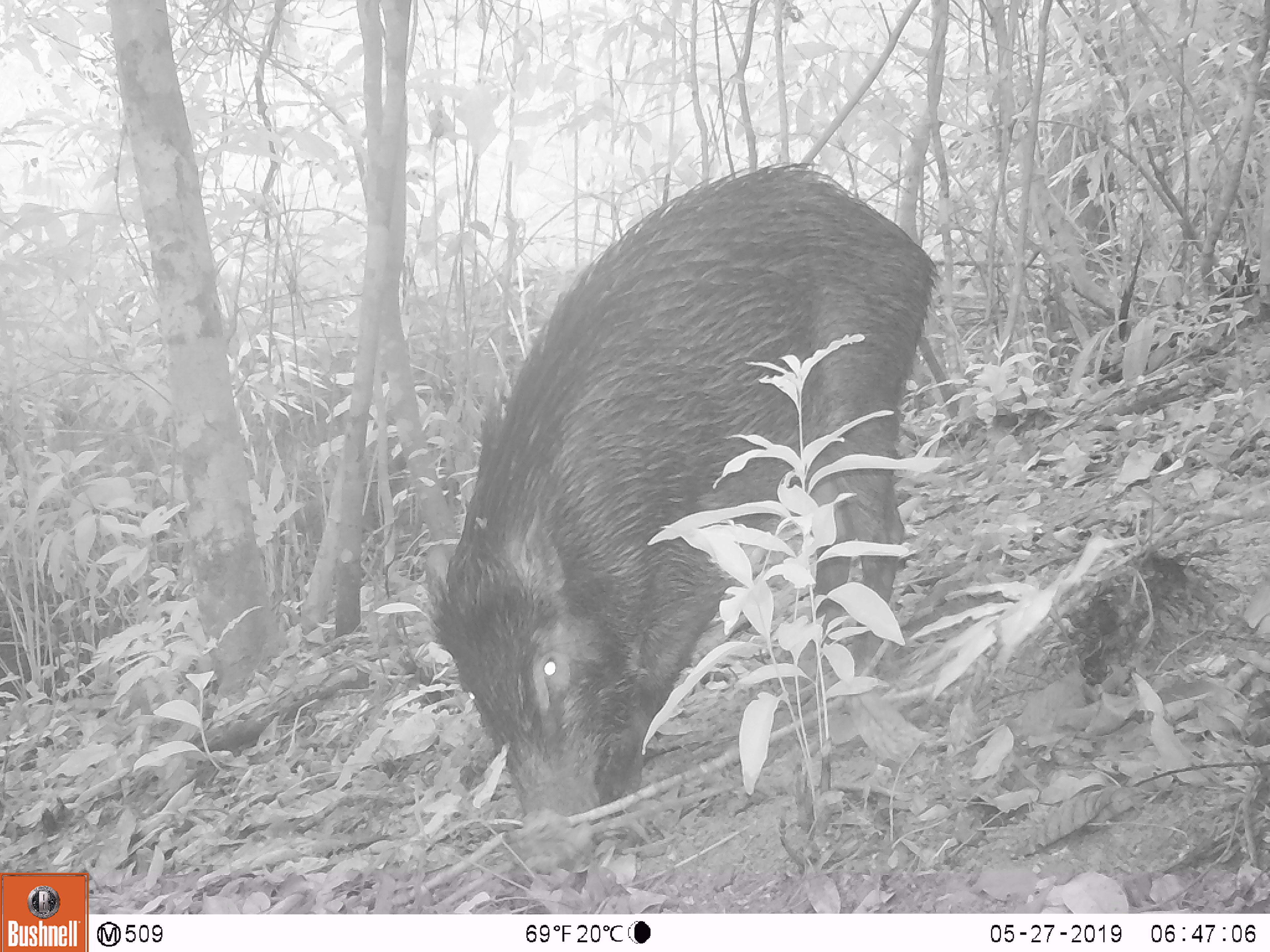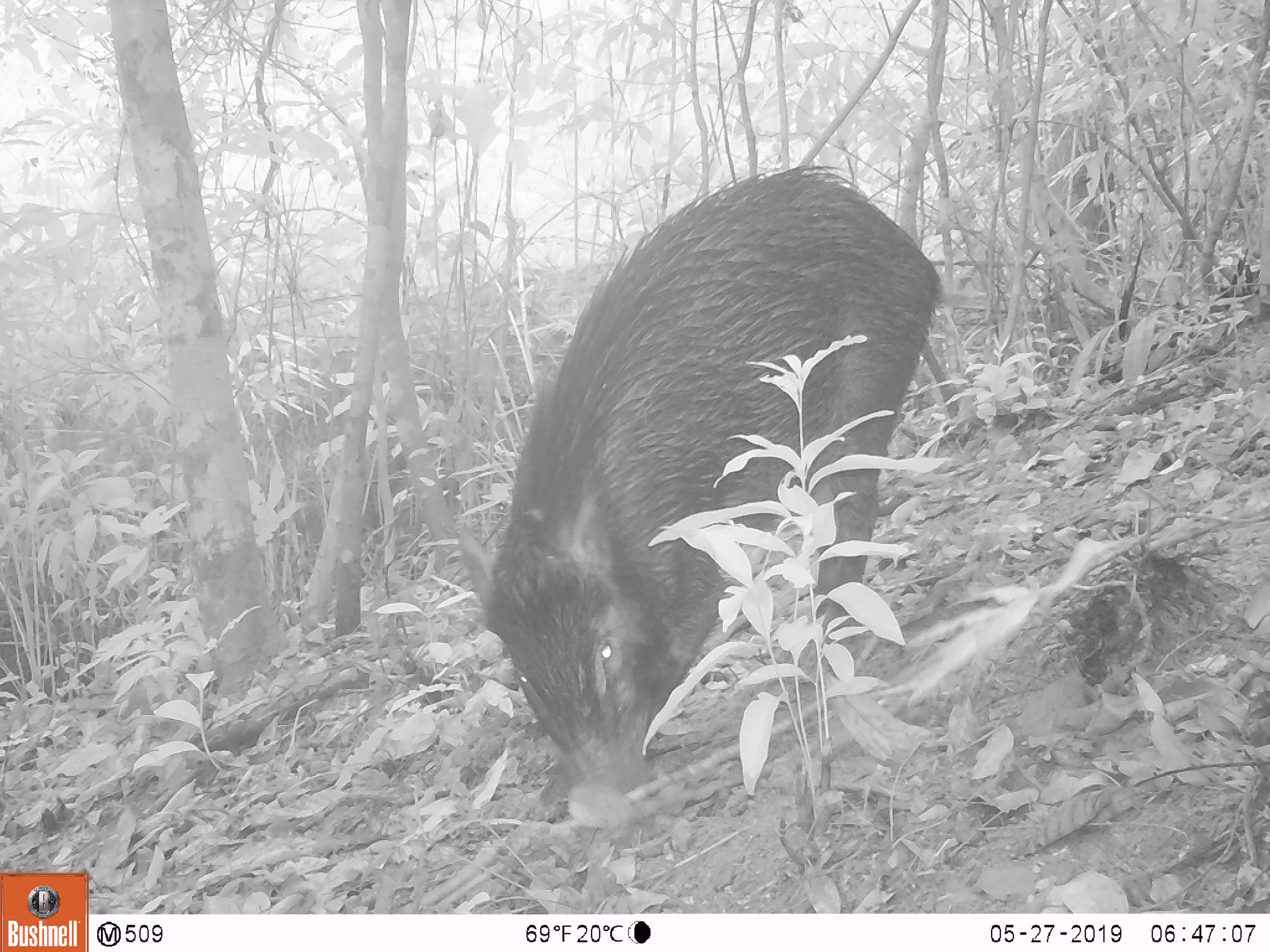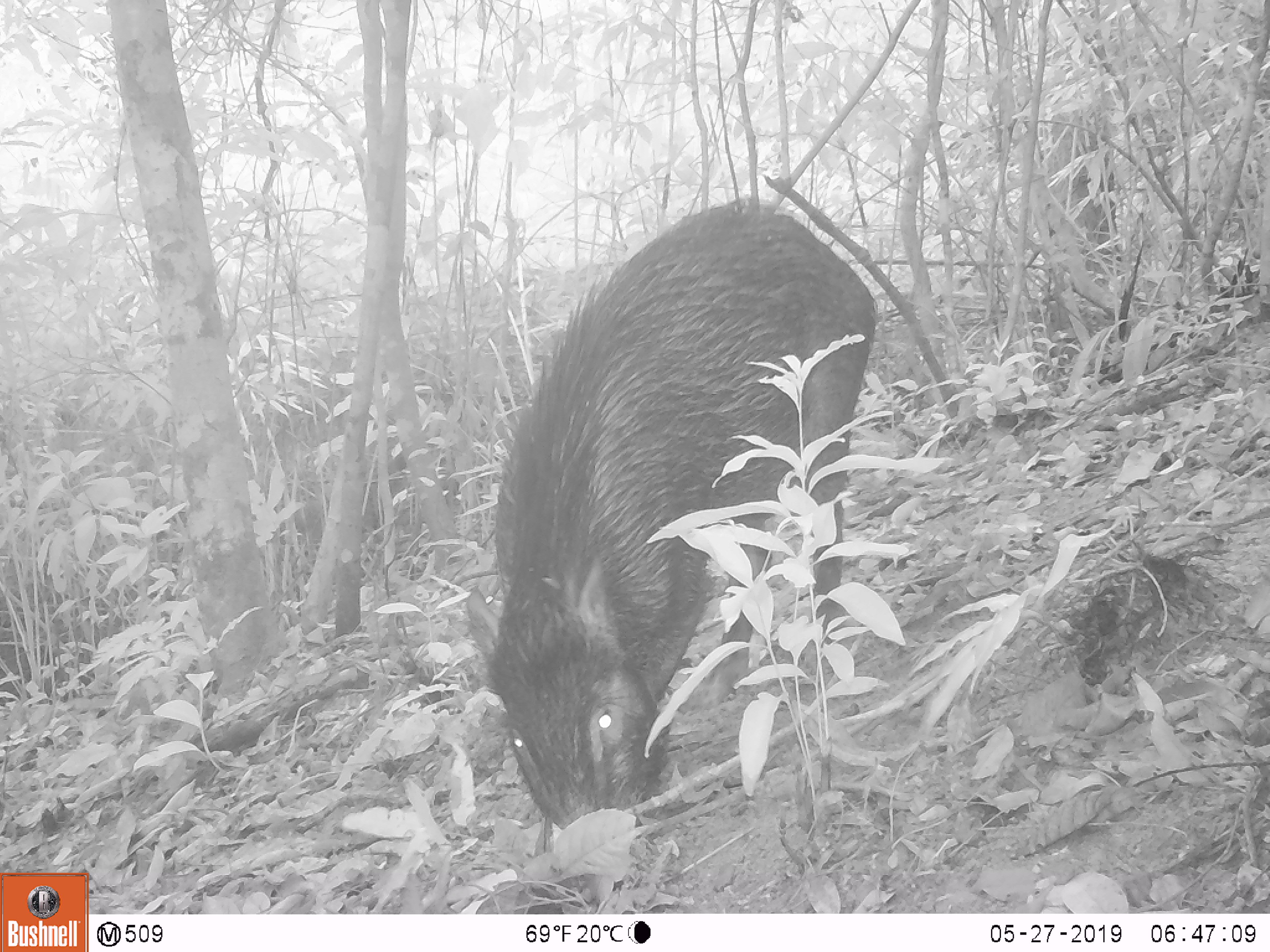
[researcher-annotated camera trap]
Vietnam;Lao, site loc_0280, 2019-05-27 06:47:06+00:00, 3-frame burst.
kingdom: Animalia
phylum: Chordata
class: Mammalia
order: Artiodactyla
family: Suidae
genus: Sus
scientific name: Sus scrofa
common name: eurasian wild pig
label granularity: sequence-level